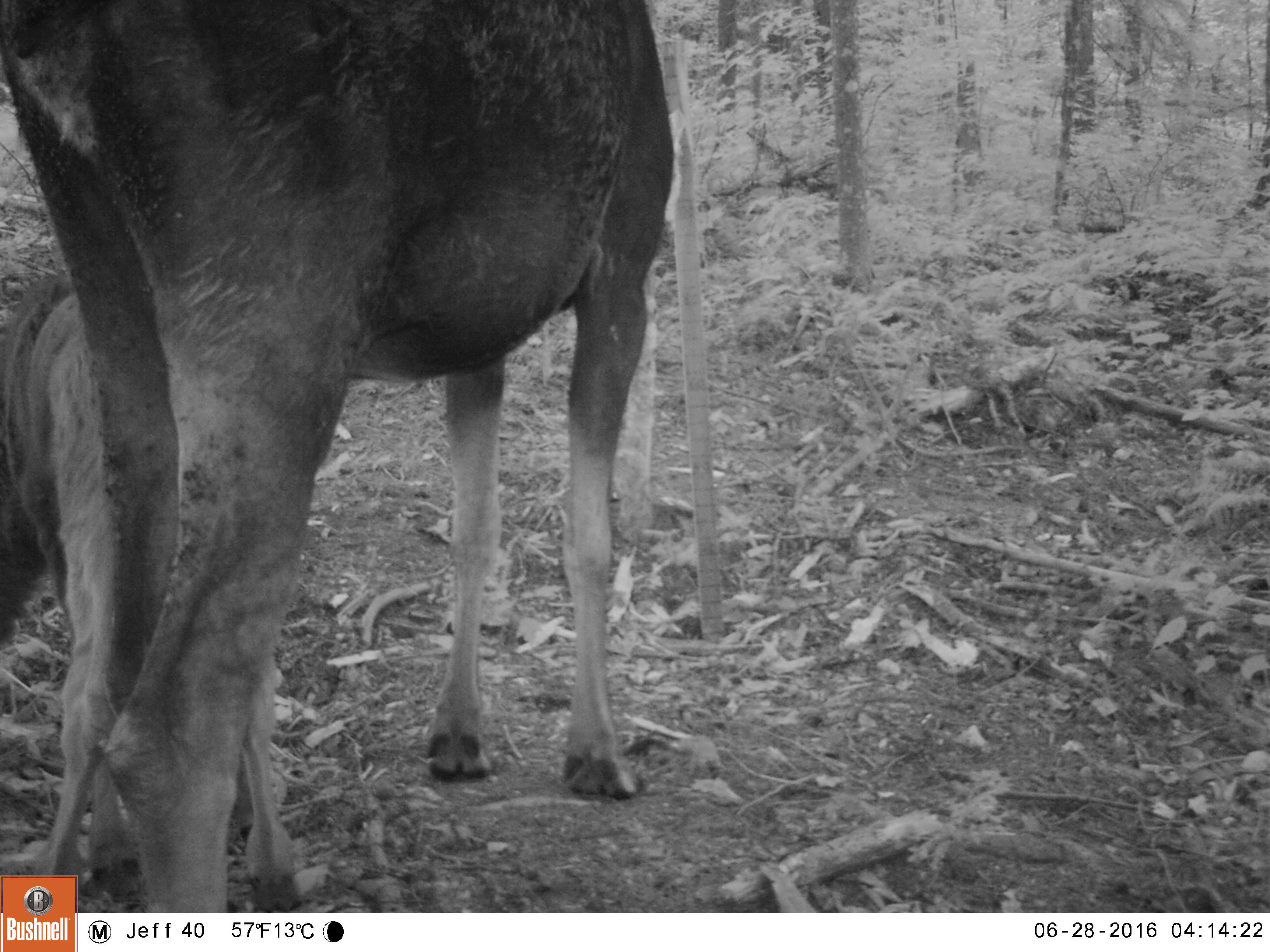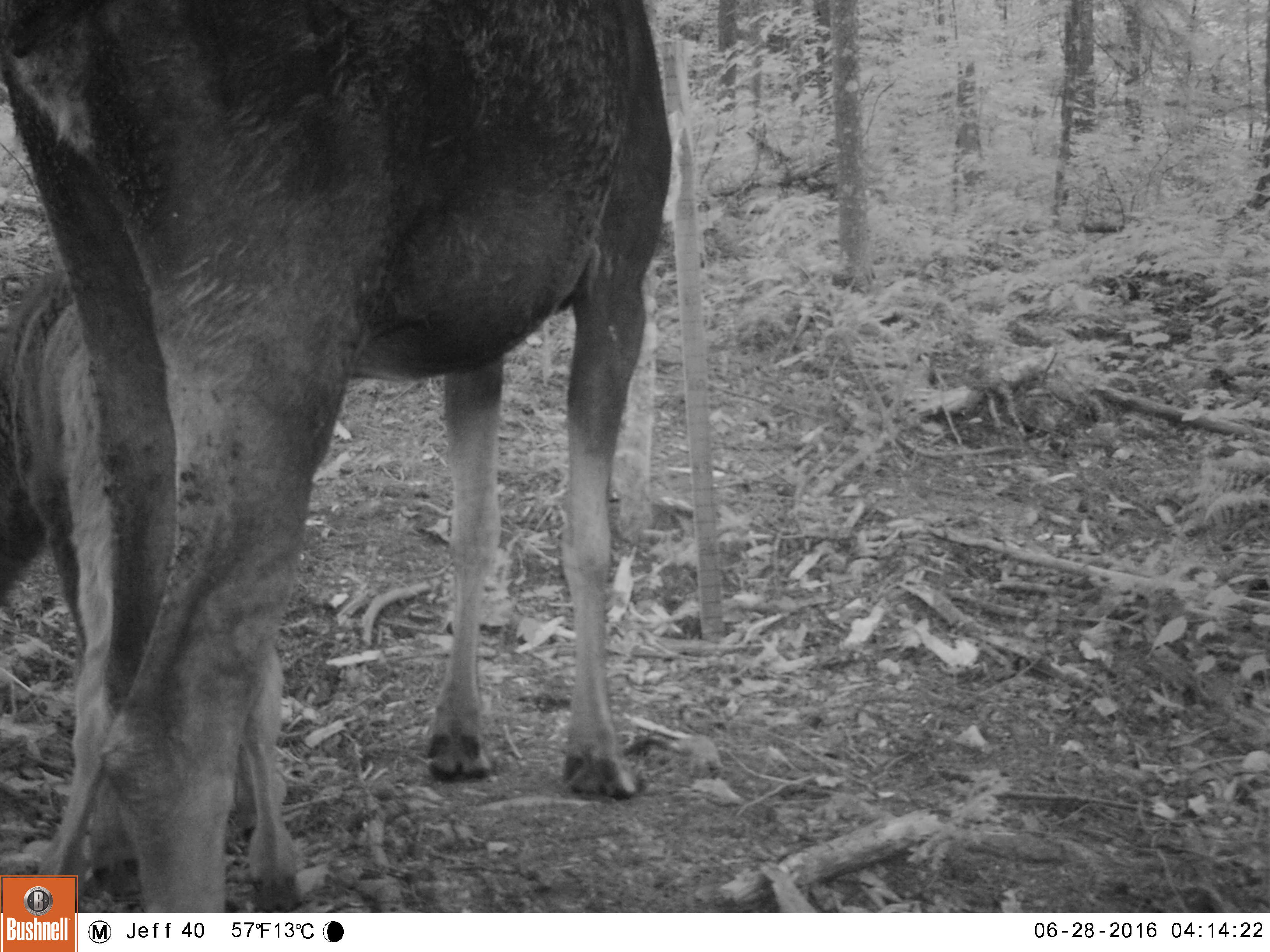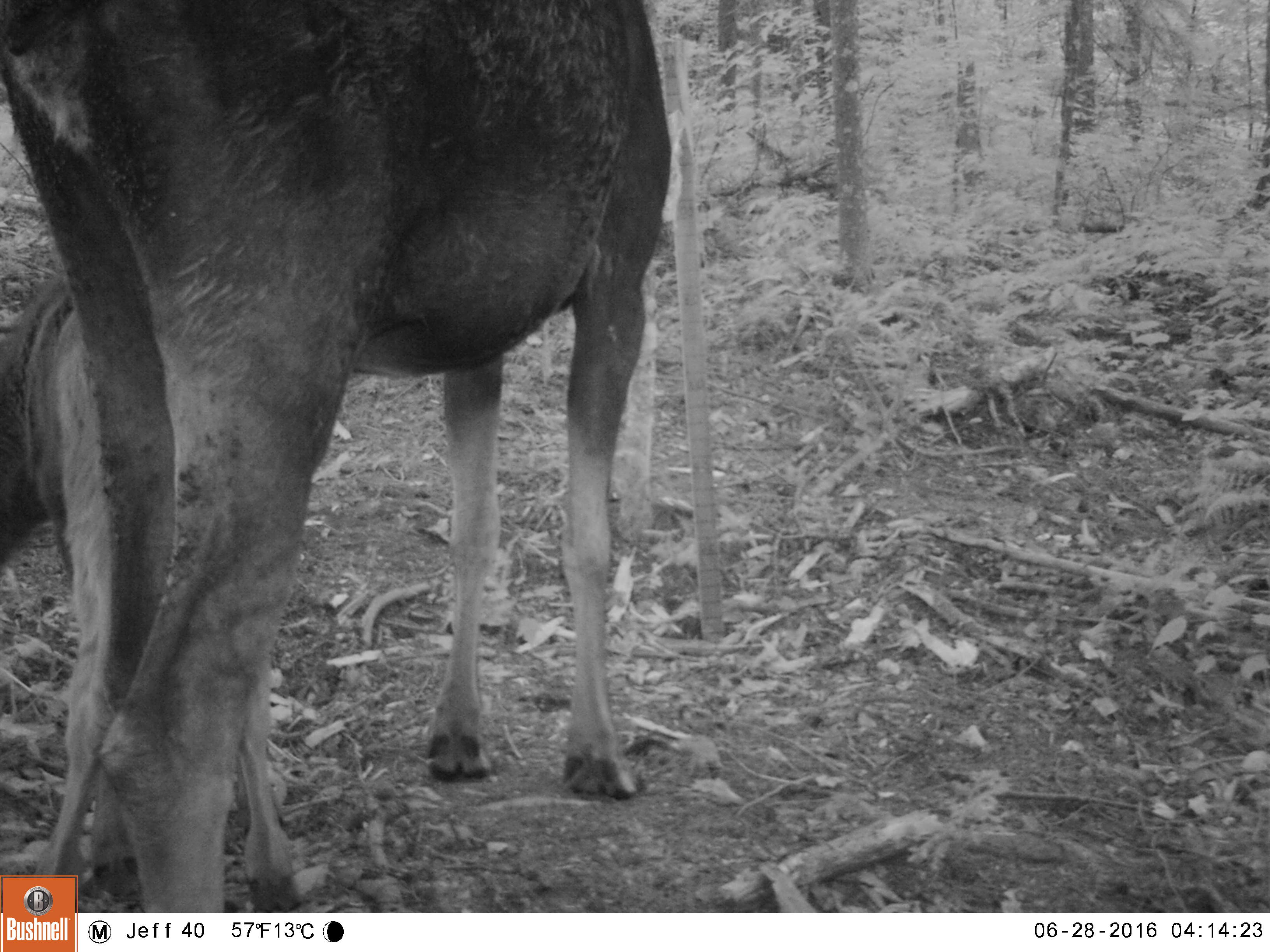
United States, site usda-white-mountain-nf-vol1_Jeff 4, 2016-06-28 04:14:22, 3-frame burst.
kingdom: Animalia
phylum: Chordata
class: Mammalia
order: Artiodactyla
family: Cervidae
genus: Alces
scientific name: Alces alces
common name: moose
Moose (Alces alces).